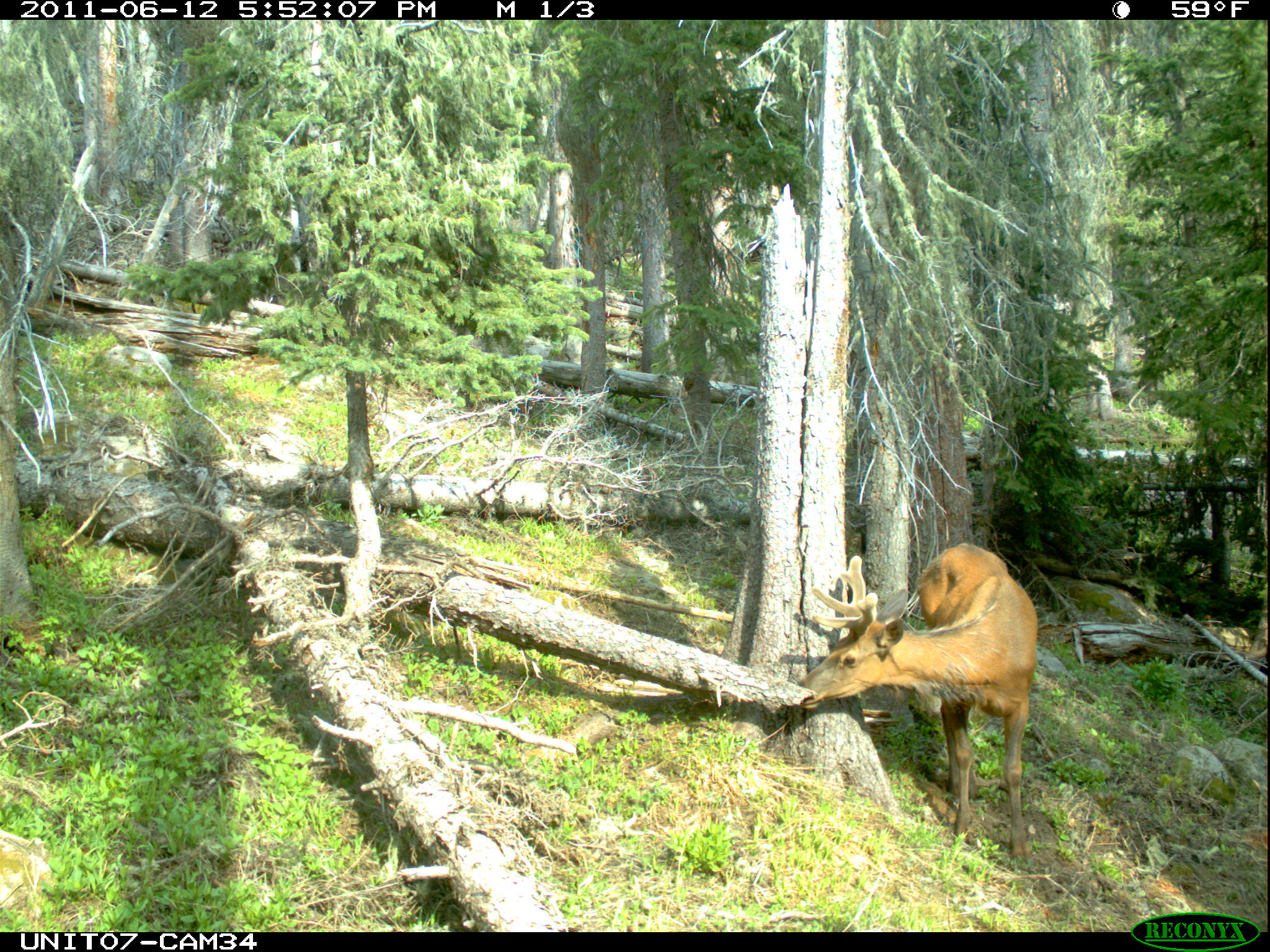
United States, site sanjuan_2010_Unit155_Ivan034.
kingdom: Animalia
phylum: Chordata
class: Mammalia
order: Artiodactyla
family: Cervidae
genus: Cervus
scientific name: Cervus elaphus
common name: red deer